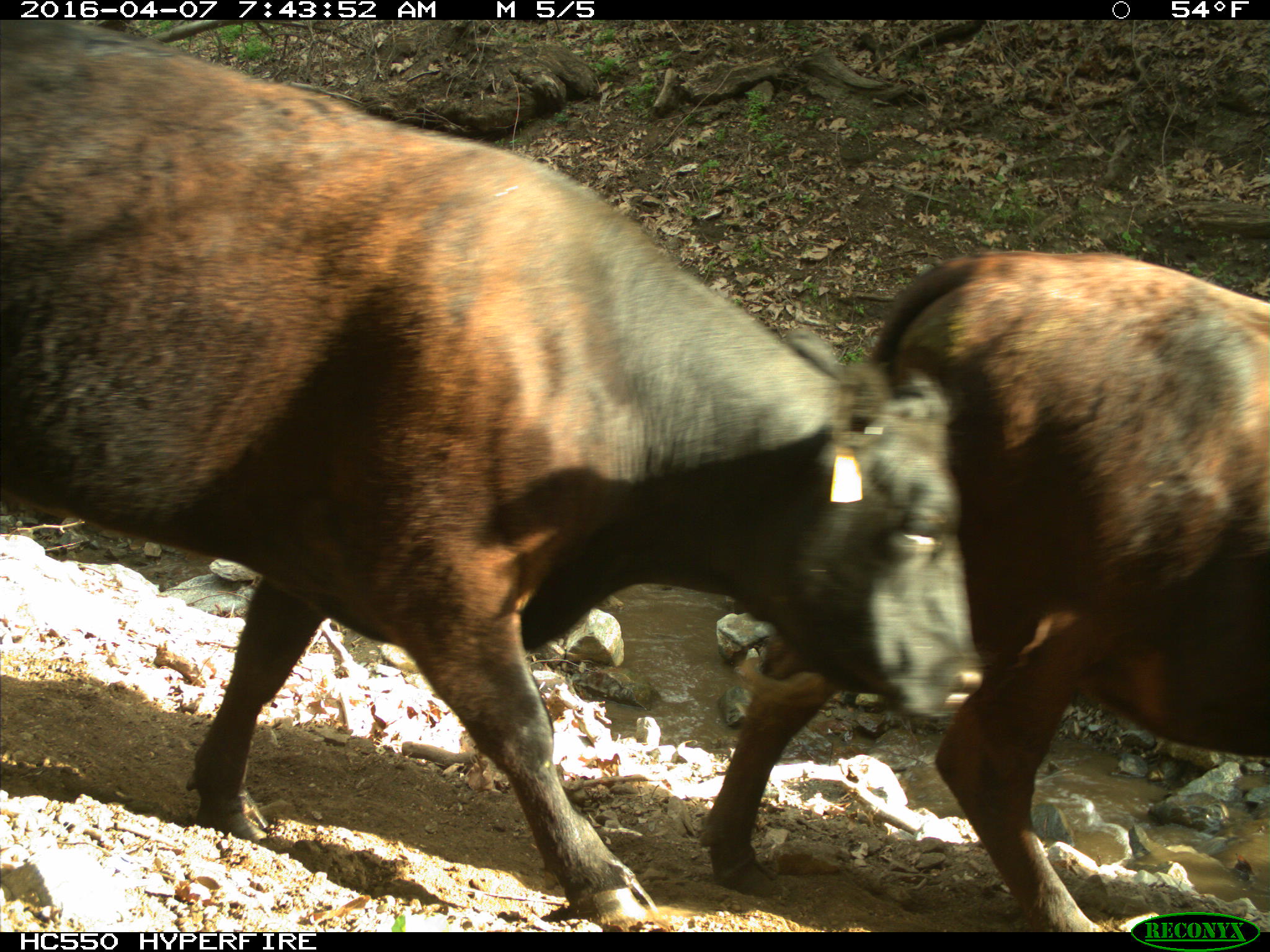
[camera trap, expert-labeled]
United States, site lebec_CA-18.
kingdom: Animalia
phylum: Chordata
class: Mammalia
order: Artiodactyla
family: Bovidae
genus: Bos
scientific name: Bos taurus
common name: domestic cow